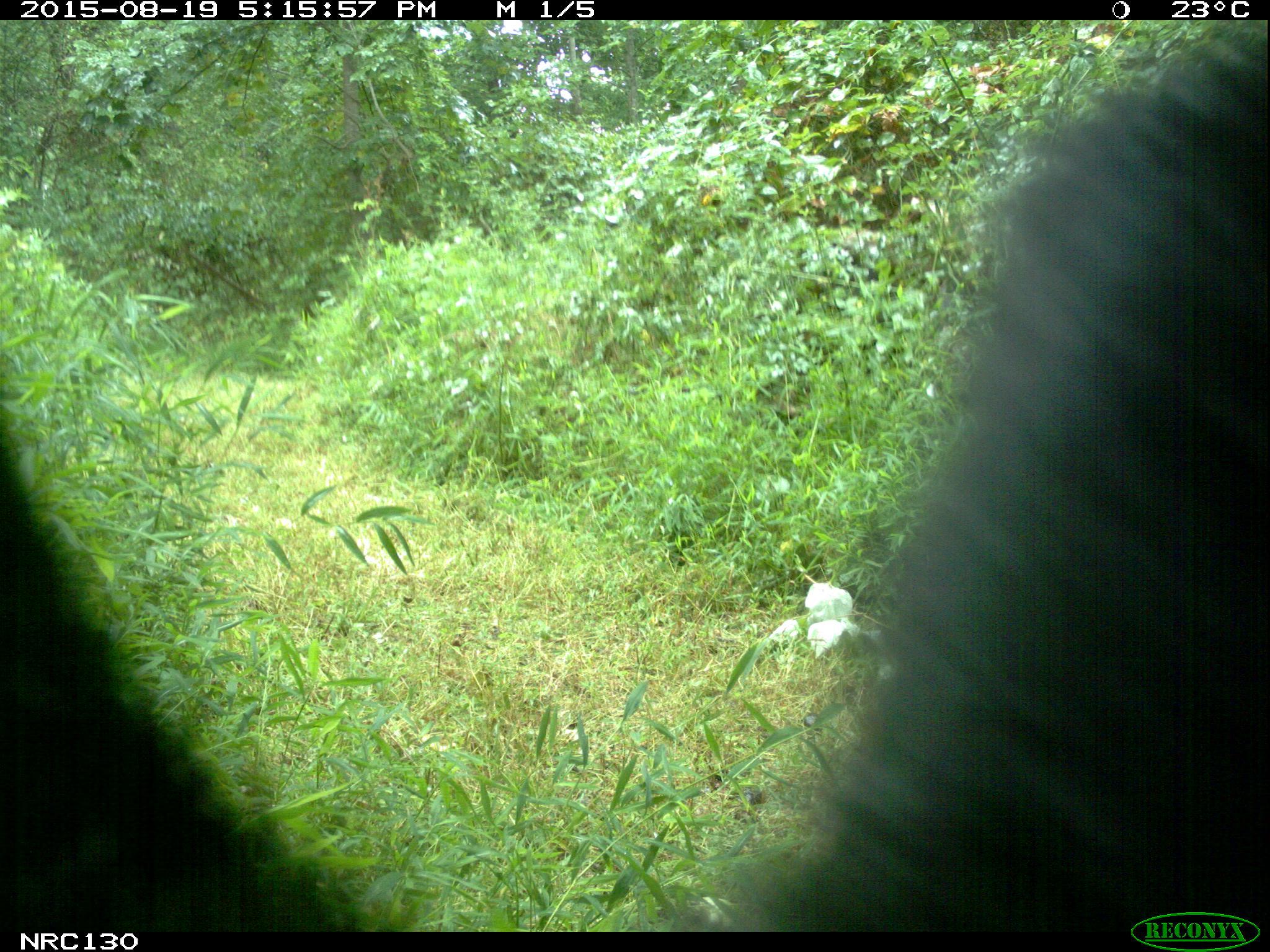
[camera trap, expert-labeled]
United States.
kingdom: Animalia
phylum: Chordata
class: Mammalia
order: Carnivora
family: Ursidae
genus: Ursus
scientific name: Ursus americanus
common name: american black bear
American Black Bear (Ursus americanus).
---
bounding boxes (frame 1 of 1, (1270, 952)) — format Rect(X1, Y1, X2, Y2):
American Black Bear: Rect(5, 25, 1259, 922)